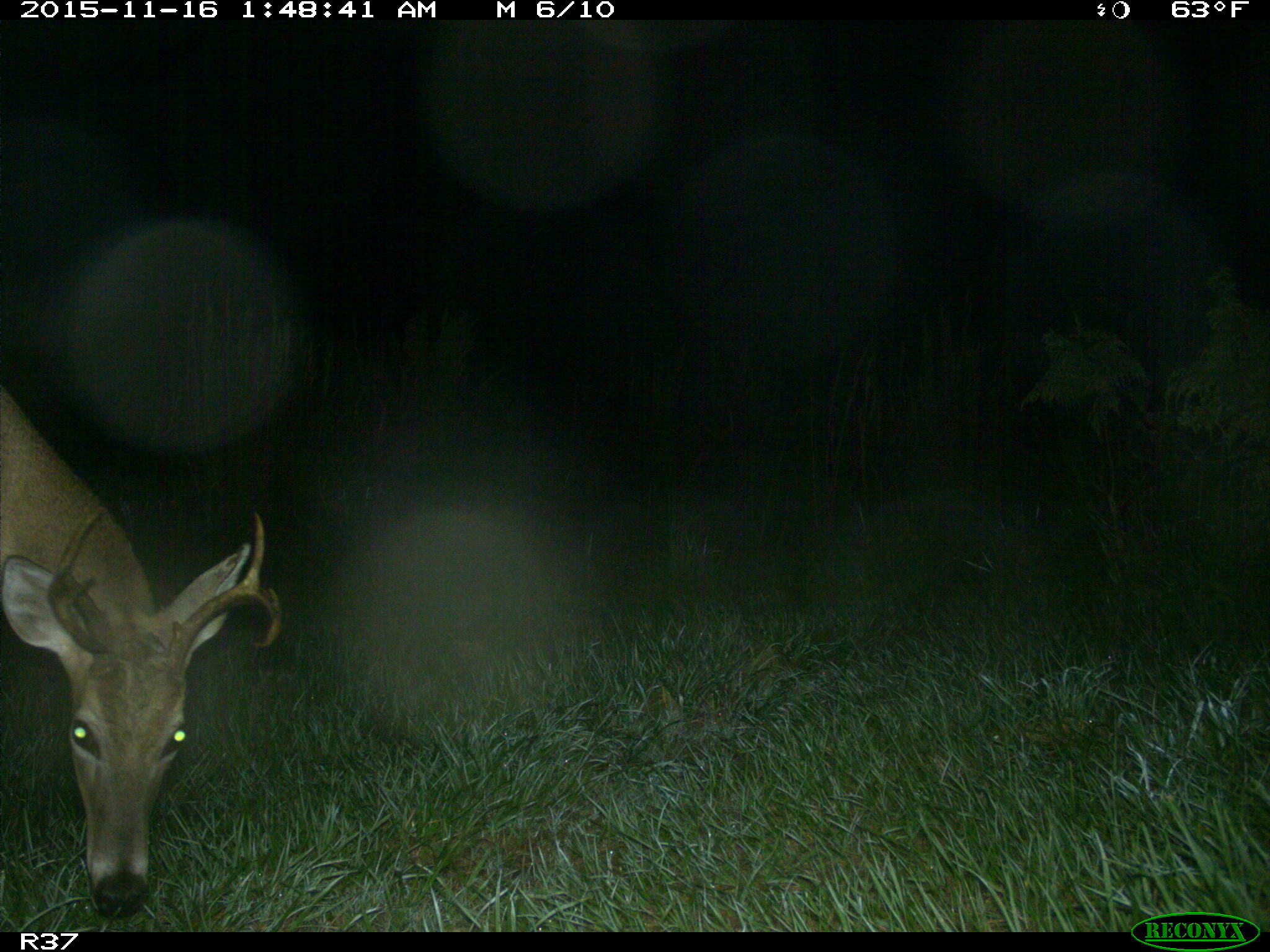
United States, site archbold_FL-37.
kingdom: Animalia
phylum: Chordata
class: Mammalia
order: Artiodactyla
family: Cervidae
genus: Odocoileus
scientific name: Odocoileus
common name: deer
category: unidentified deer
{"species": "unidentified deer (deer) (Odocoileus)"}